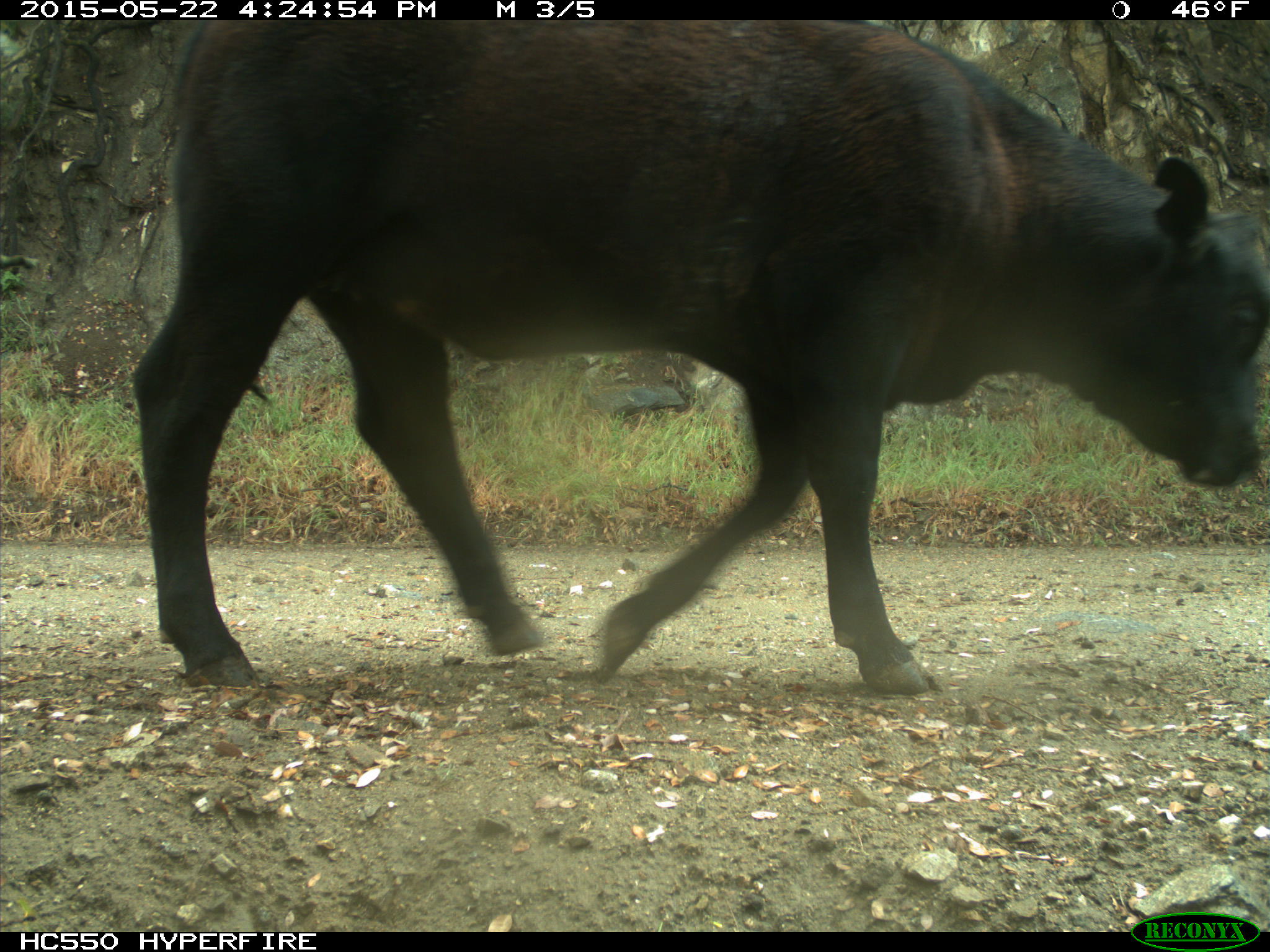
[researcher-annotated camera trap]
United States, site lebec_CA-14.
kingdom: Animalia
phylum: Chordata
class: Mammalia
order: Artiodactyla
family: Bovidae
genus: Bos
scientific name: Bos taurus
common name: domestic cow